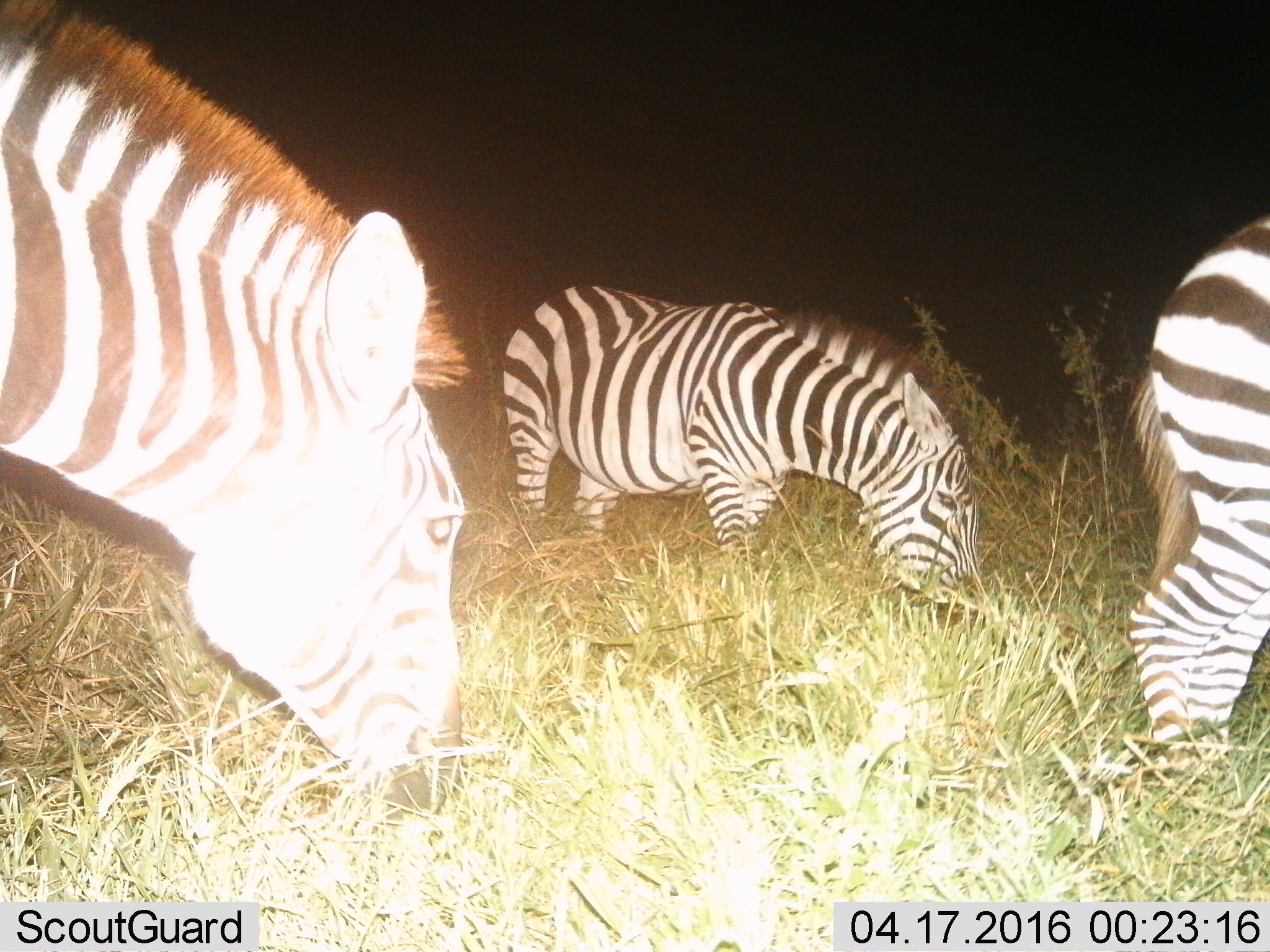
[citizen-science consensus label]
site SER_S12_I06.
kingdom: Animalia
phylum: Chordata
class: Mammalia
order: Perissodactyla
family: Equidae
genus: Equus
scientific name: Equus quagga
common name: plains zebra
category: zebraplains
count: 3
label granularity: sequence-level